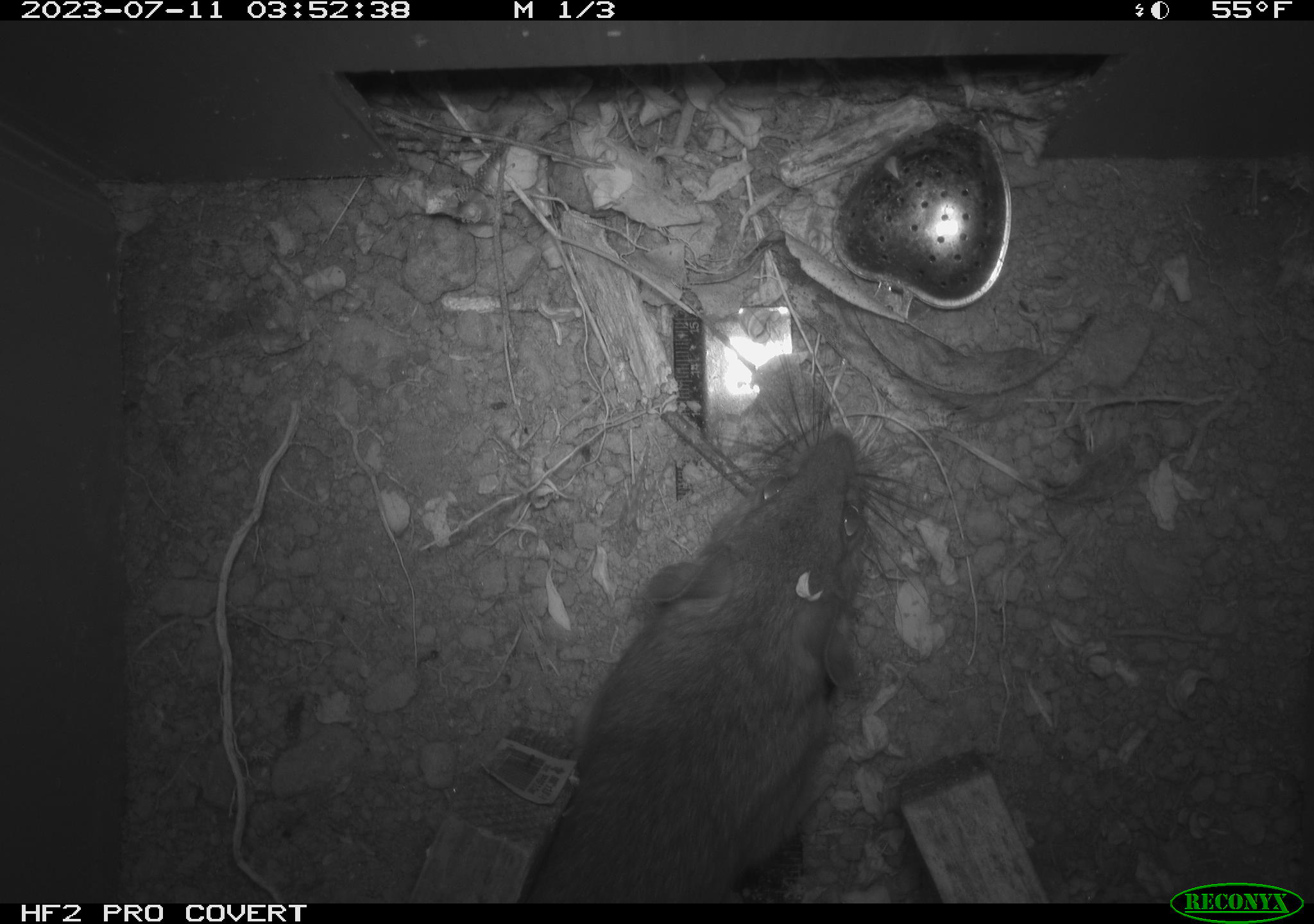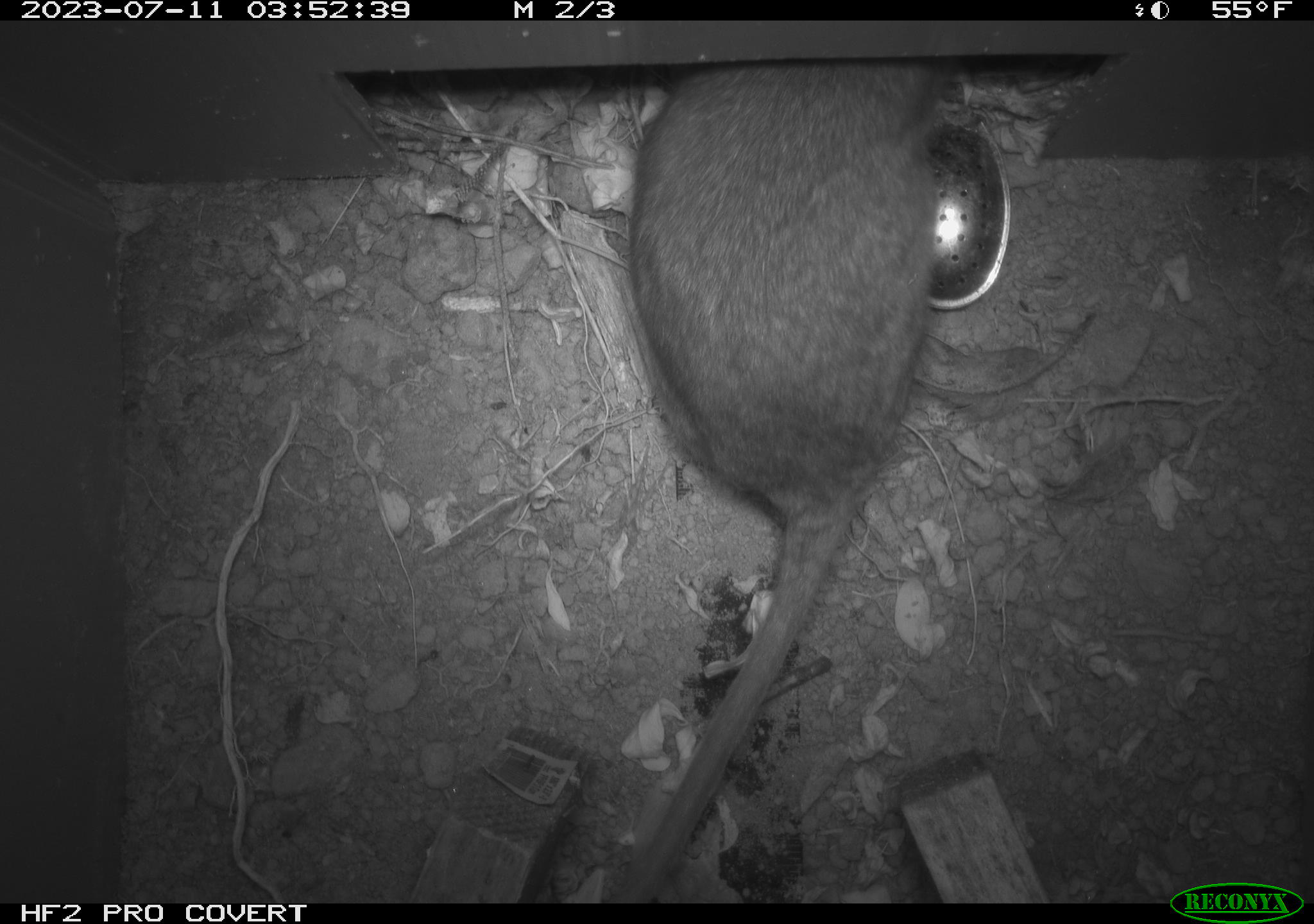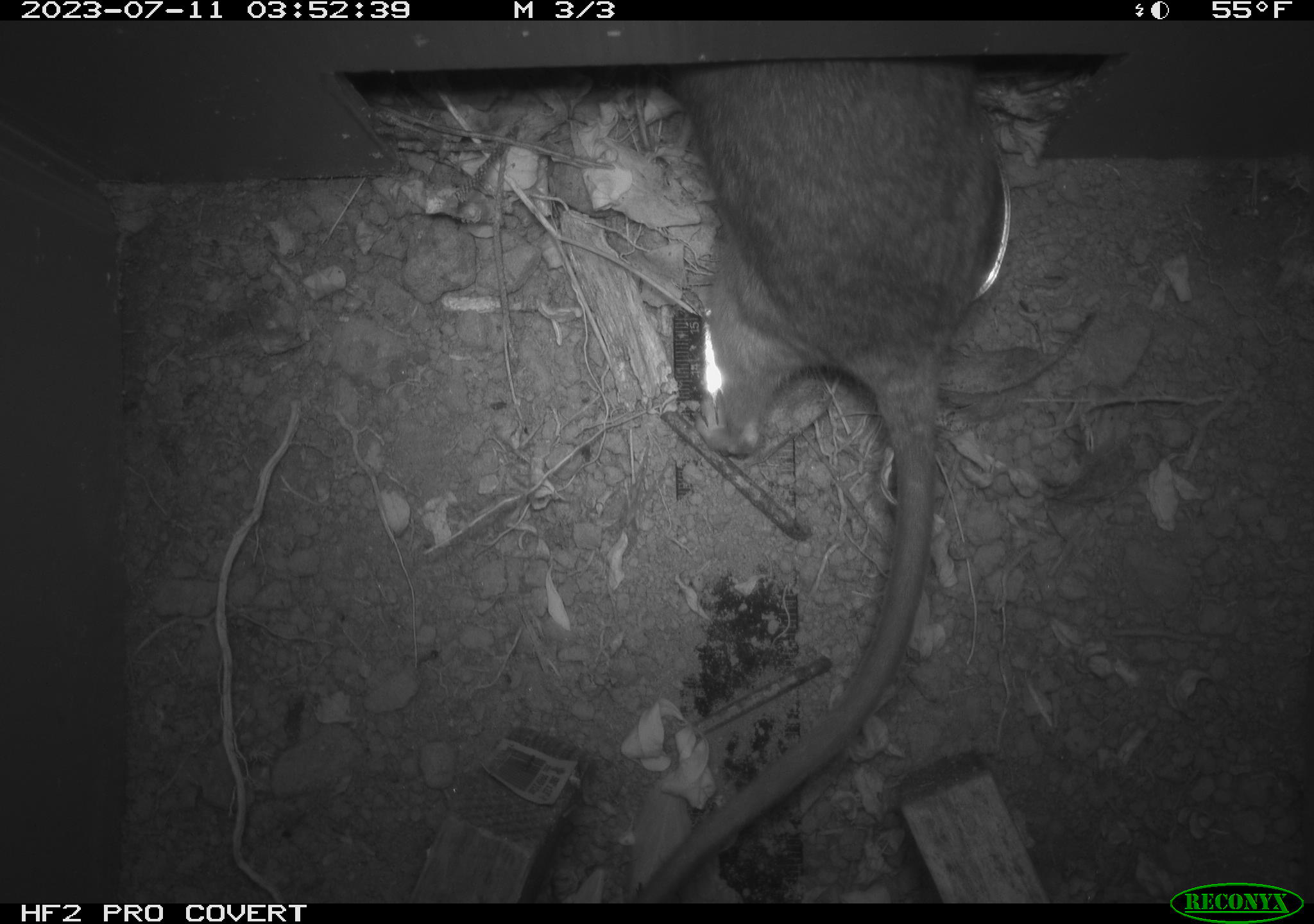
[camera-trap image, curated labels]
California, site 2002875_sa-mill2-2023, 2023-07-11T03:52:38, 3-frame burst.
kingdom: Animalia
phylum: Chordata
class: Mammalia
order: Rodentia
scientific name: Rodentia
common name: mouse species